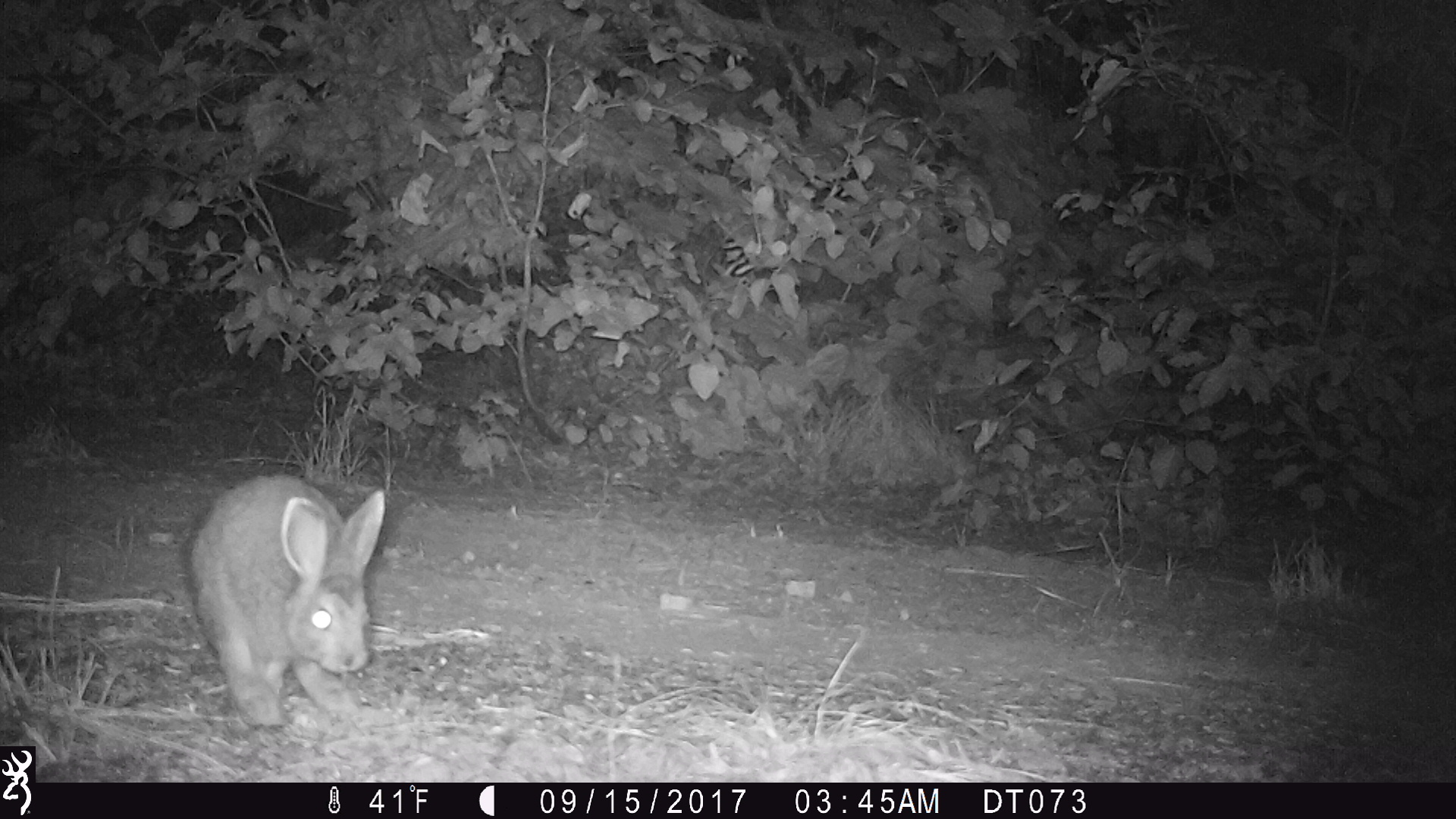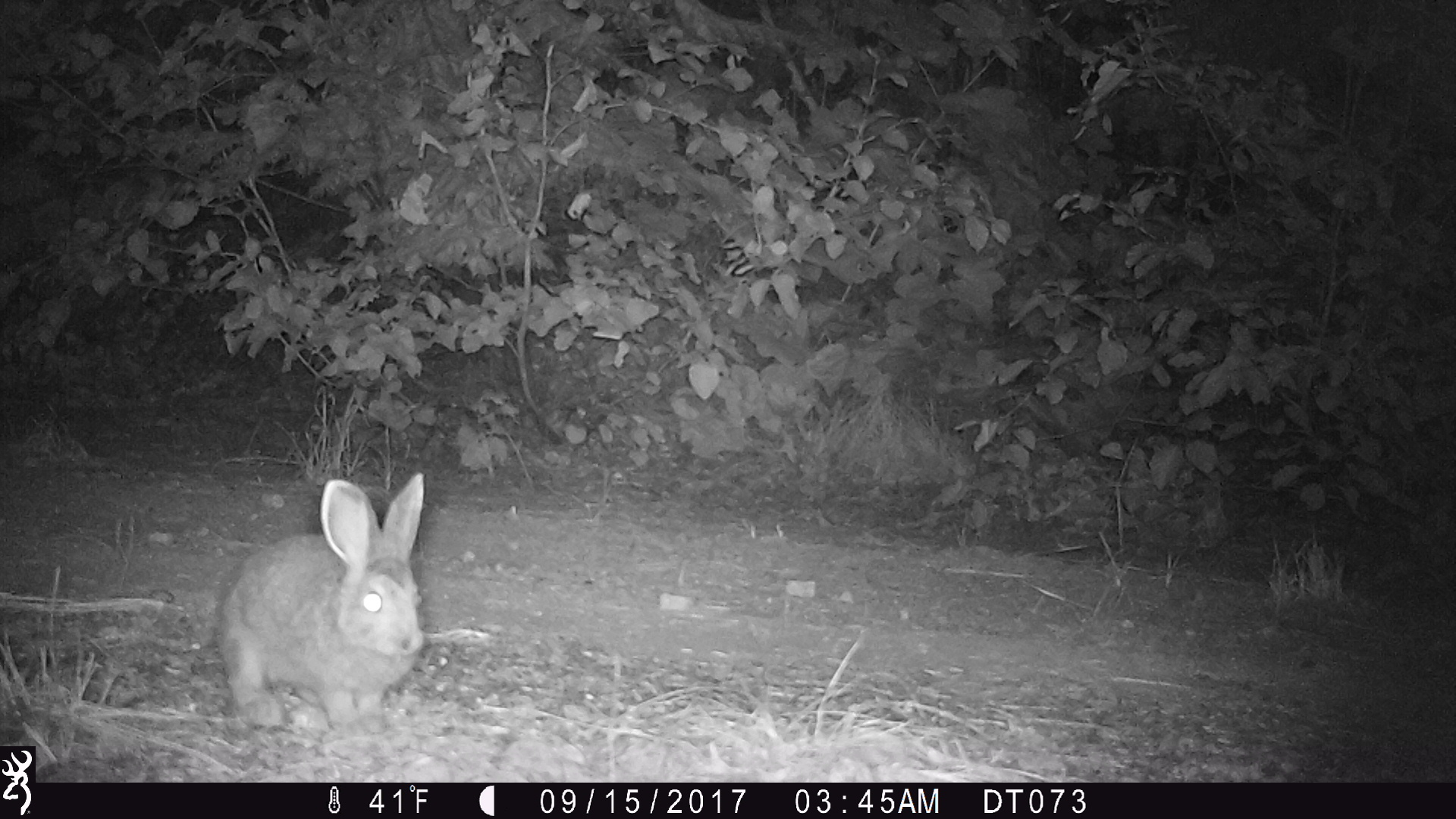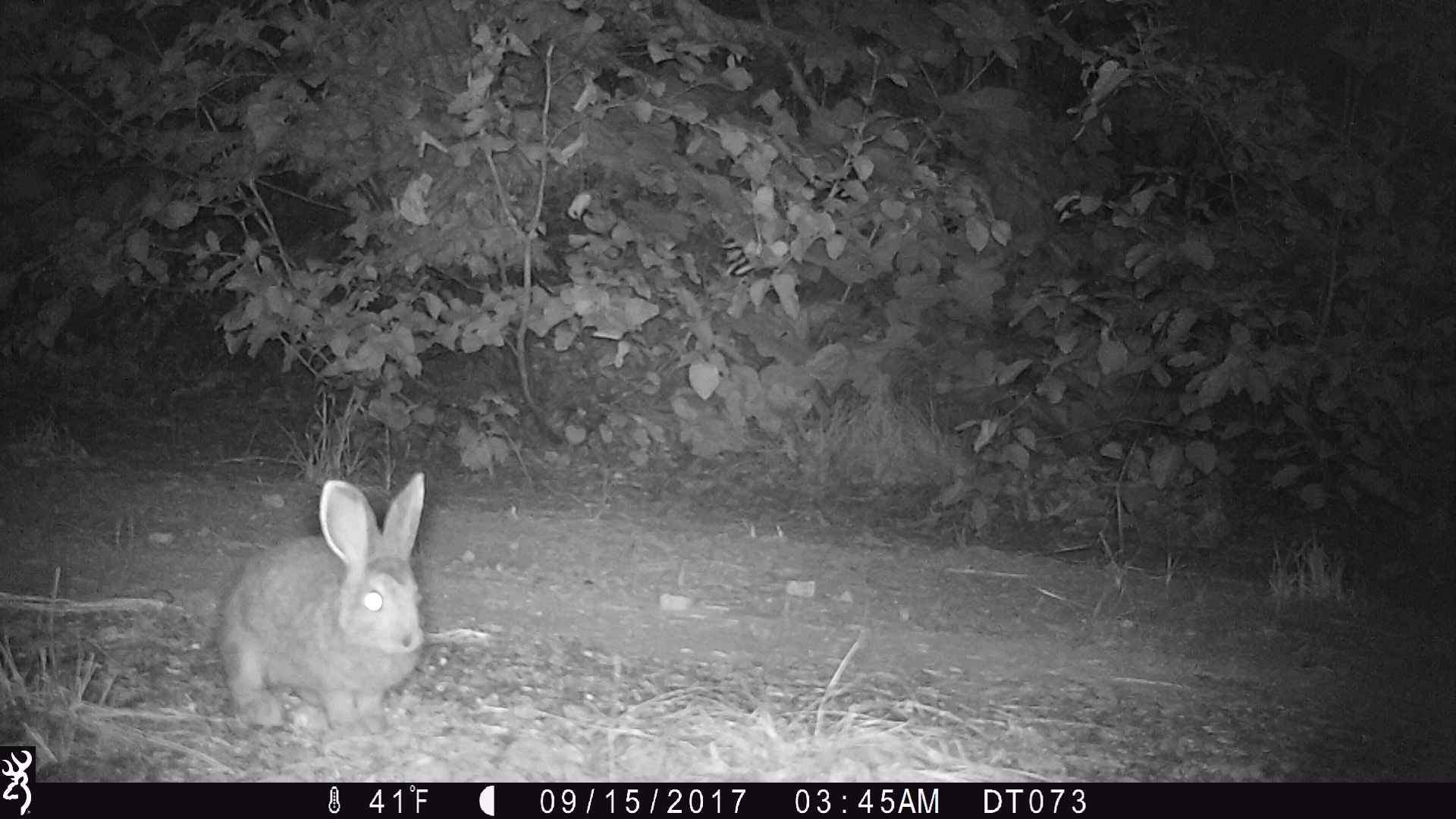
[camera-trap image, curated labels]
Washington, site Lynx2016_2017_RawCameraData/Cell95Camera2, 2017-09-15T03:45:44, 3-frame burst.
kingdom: Animalia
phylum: Chordata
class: Mammalia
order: Lagomorpha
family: Leporidae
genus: Lepus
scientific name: Lepus americanus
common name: snowshoe hare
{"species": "Lepus americanus (snowshoe hare)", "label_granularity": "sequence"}